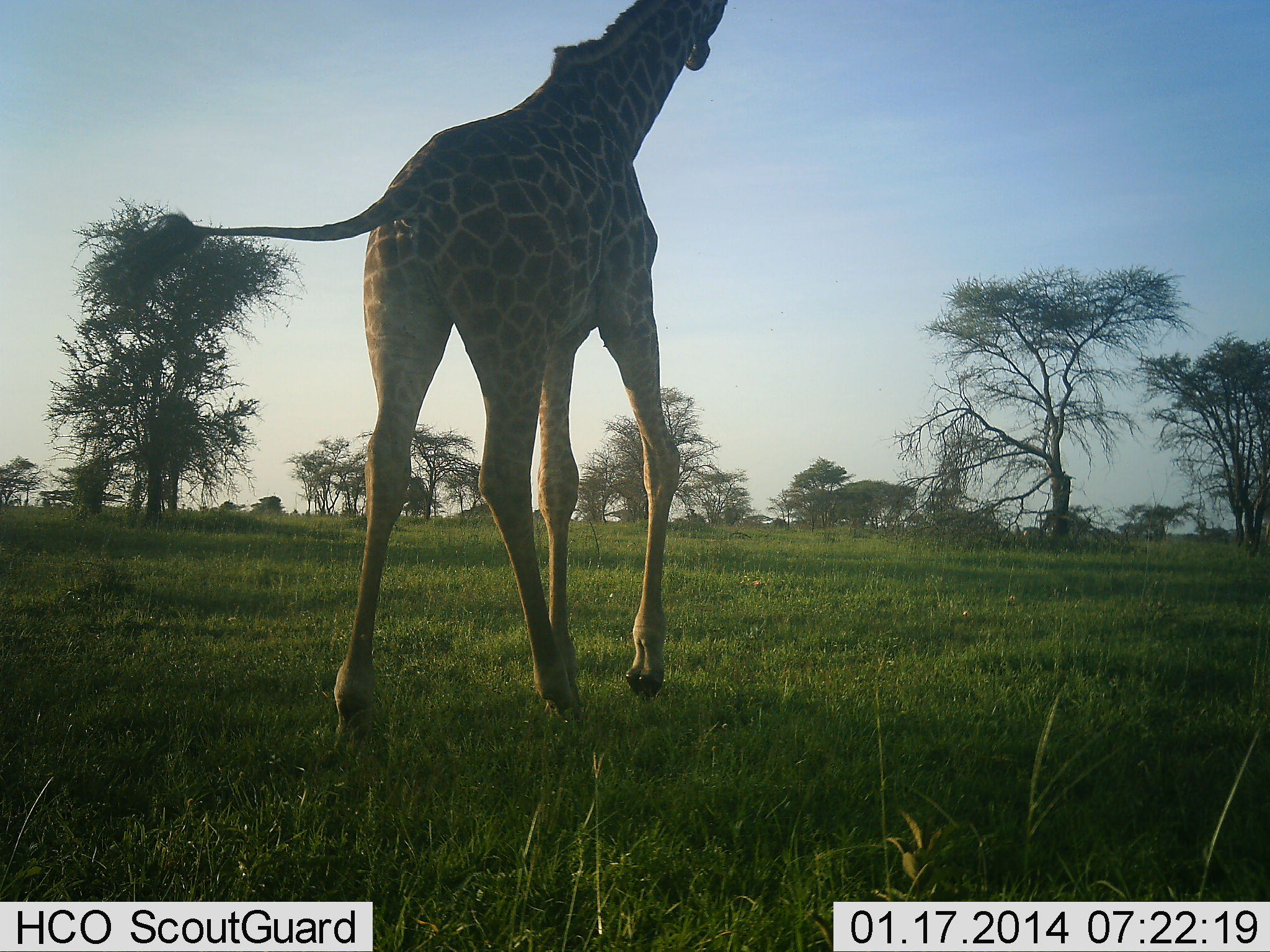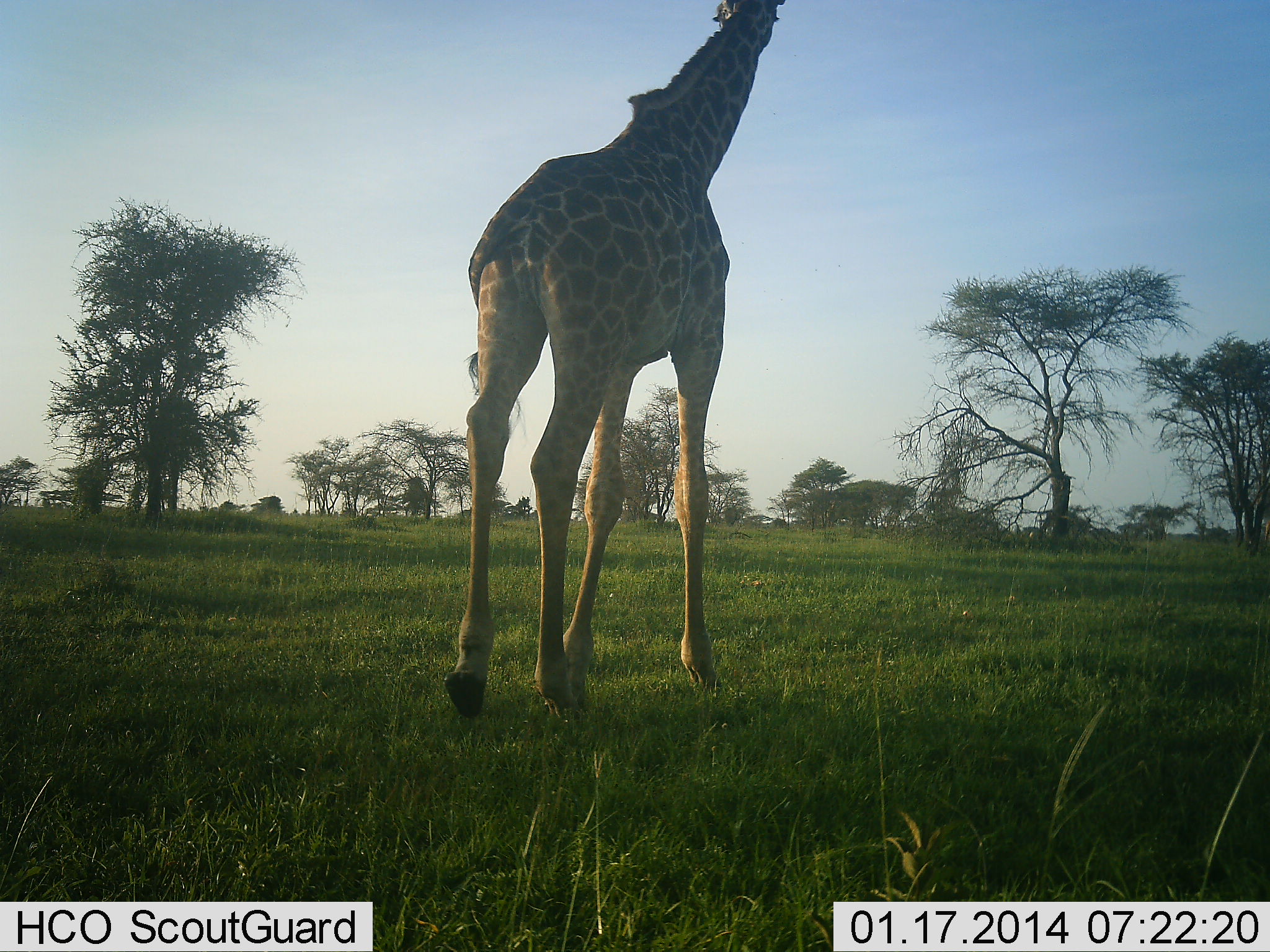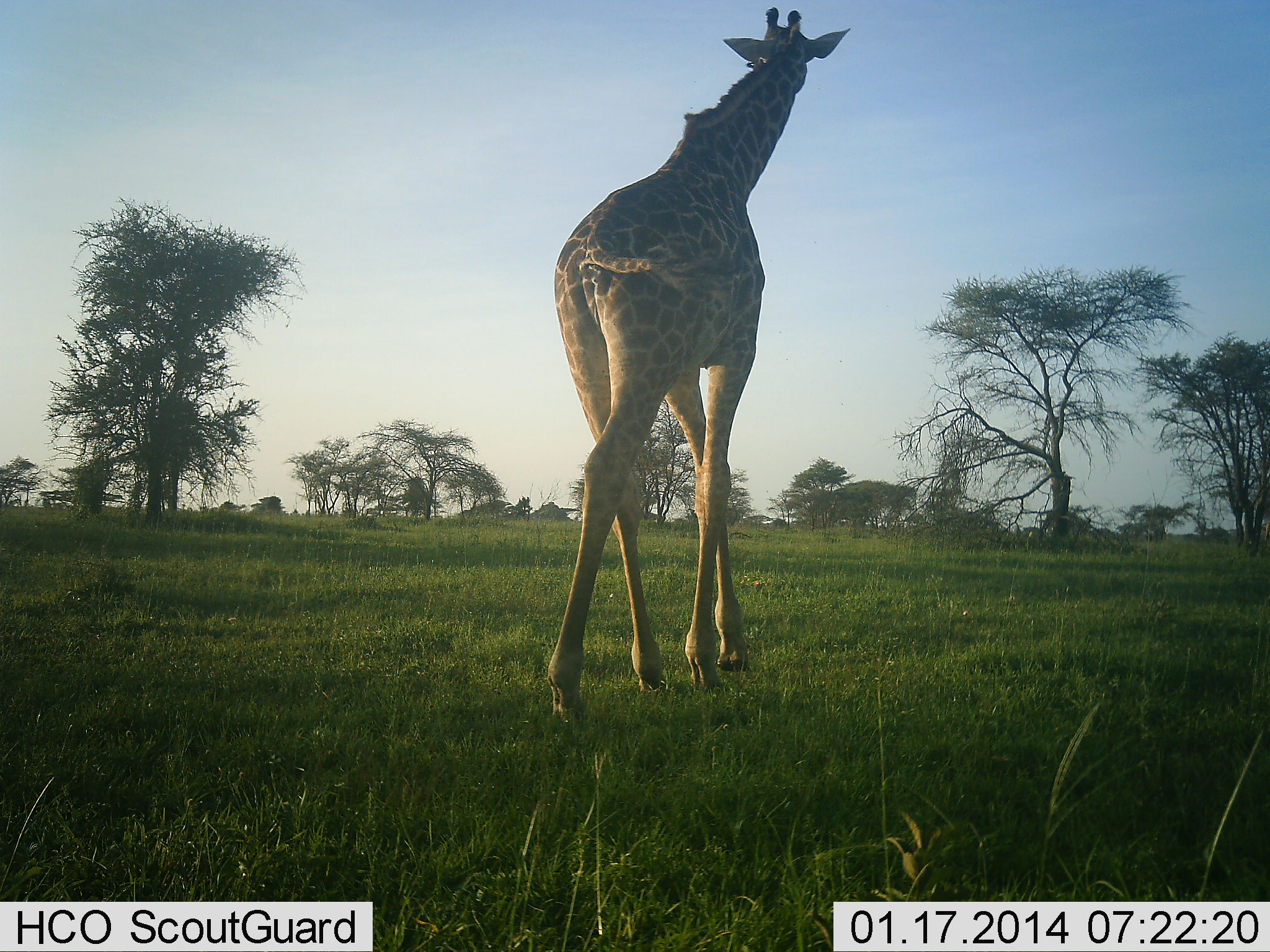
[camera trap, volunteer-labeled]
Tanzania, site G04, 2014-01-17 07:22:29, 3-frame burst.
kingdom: Animalia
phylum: Chordata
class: Mammalia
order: Artiodactyla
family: Giraffidae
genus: Giraffa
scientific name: Giraffa camelopardalis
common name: giraffe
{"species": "giraffe (Giraffa camelopardalis)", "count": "1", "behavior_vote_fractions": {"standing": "19%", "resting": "0%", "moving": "81%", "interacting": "0%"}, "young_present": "0%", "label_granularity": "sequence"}